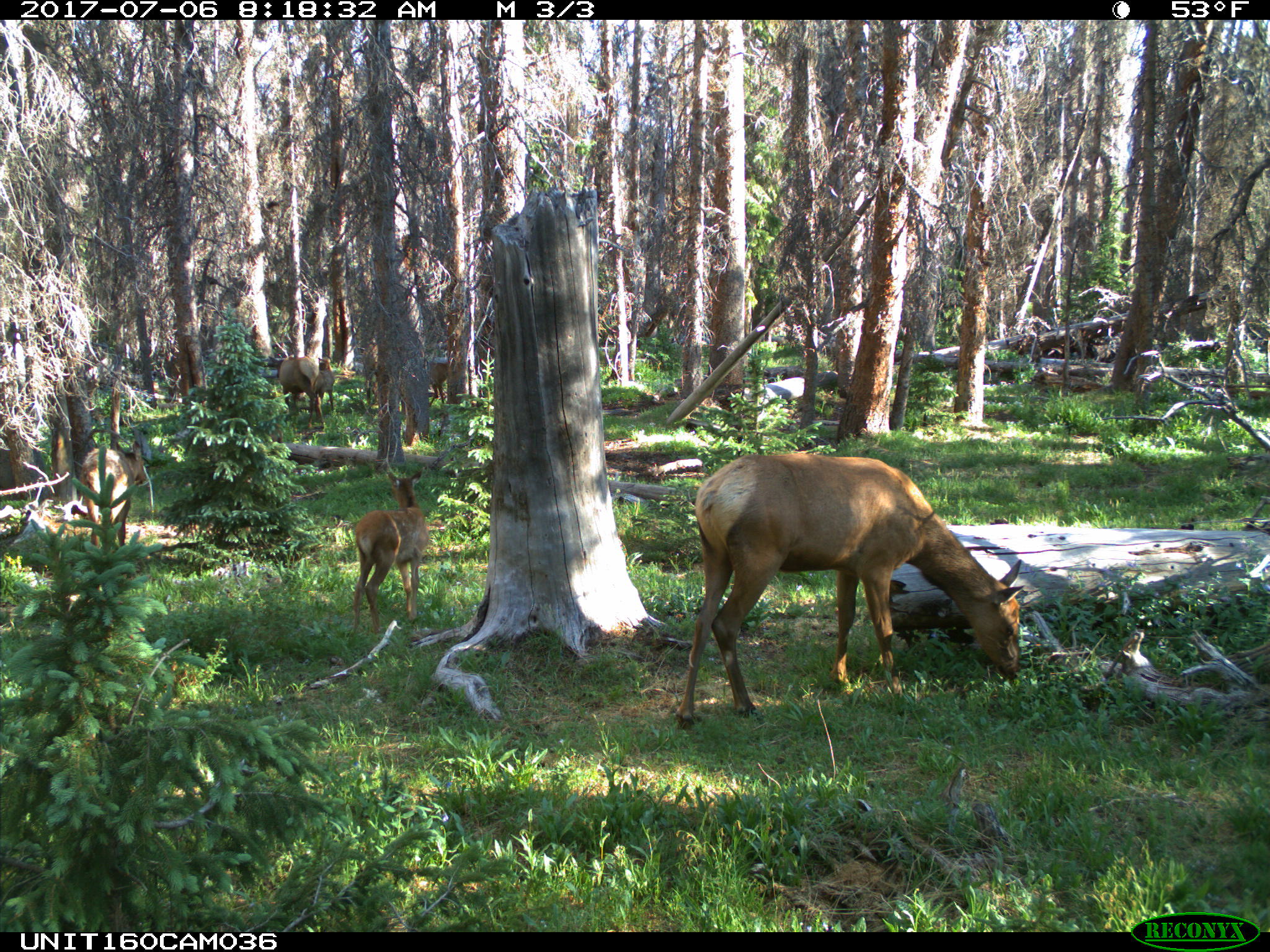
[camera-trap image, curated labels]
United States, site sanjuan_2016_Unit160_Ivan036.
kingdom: Animalia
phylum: Chordata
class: Mammalia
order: Artiodactyla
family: Cervidae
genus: Cervus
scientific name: Cervus elaphus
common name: red deer